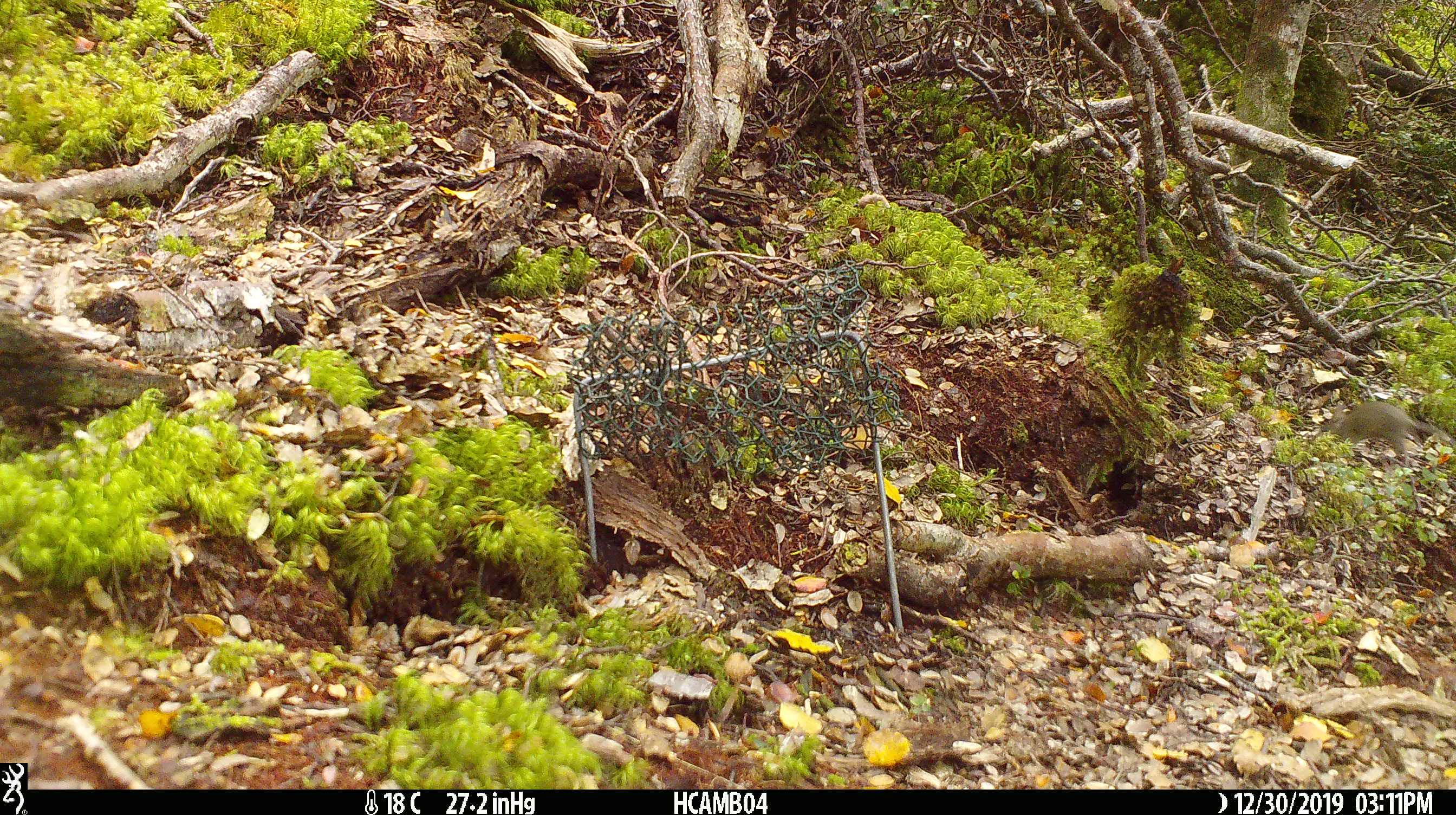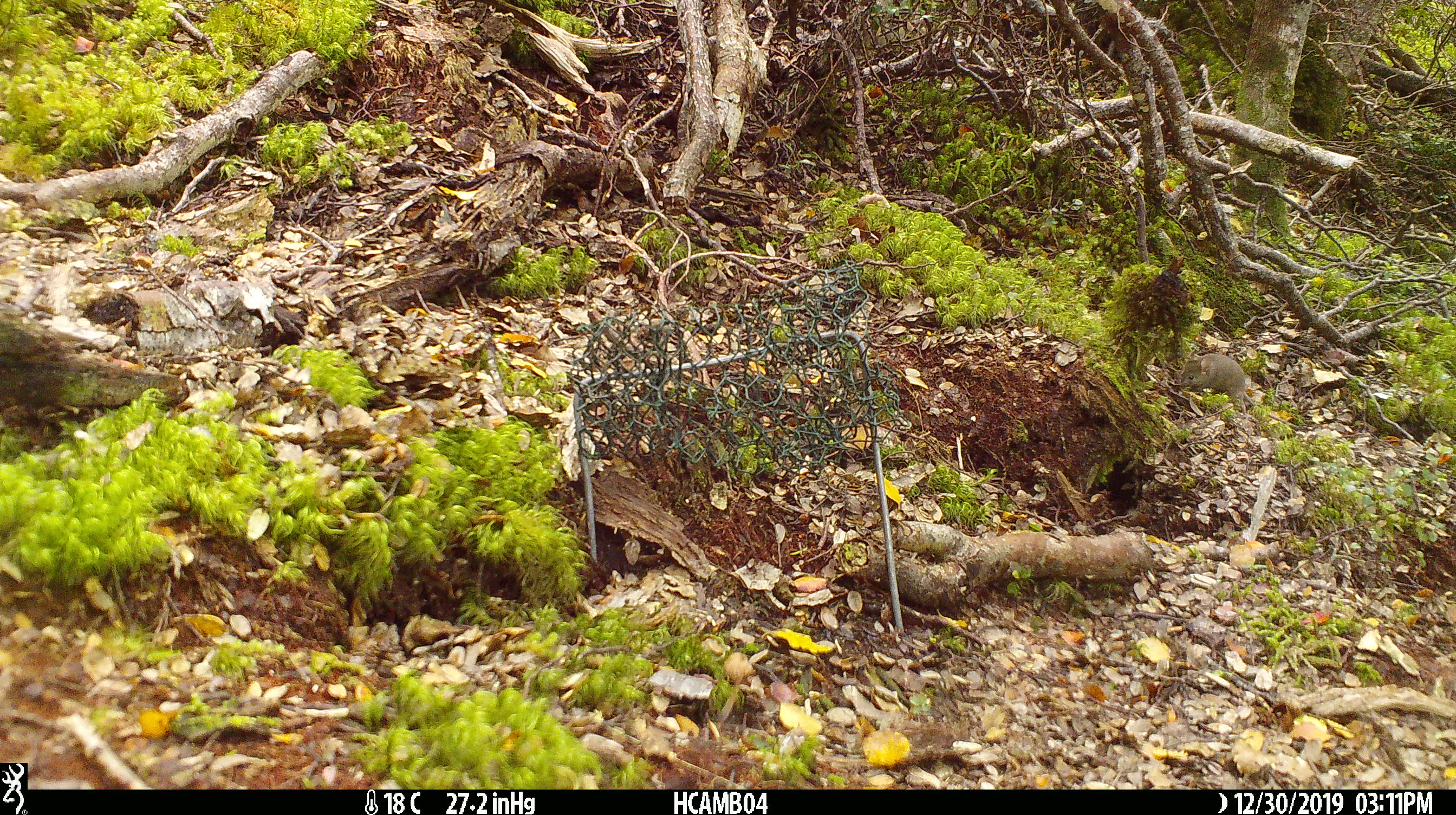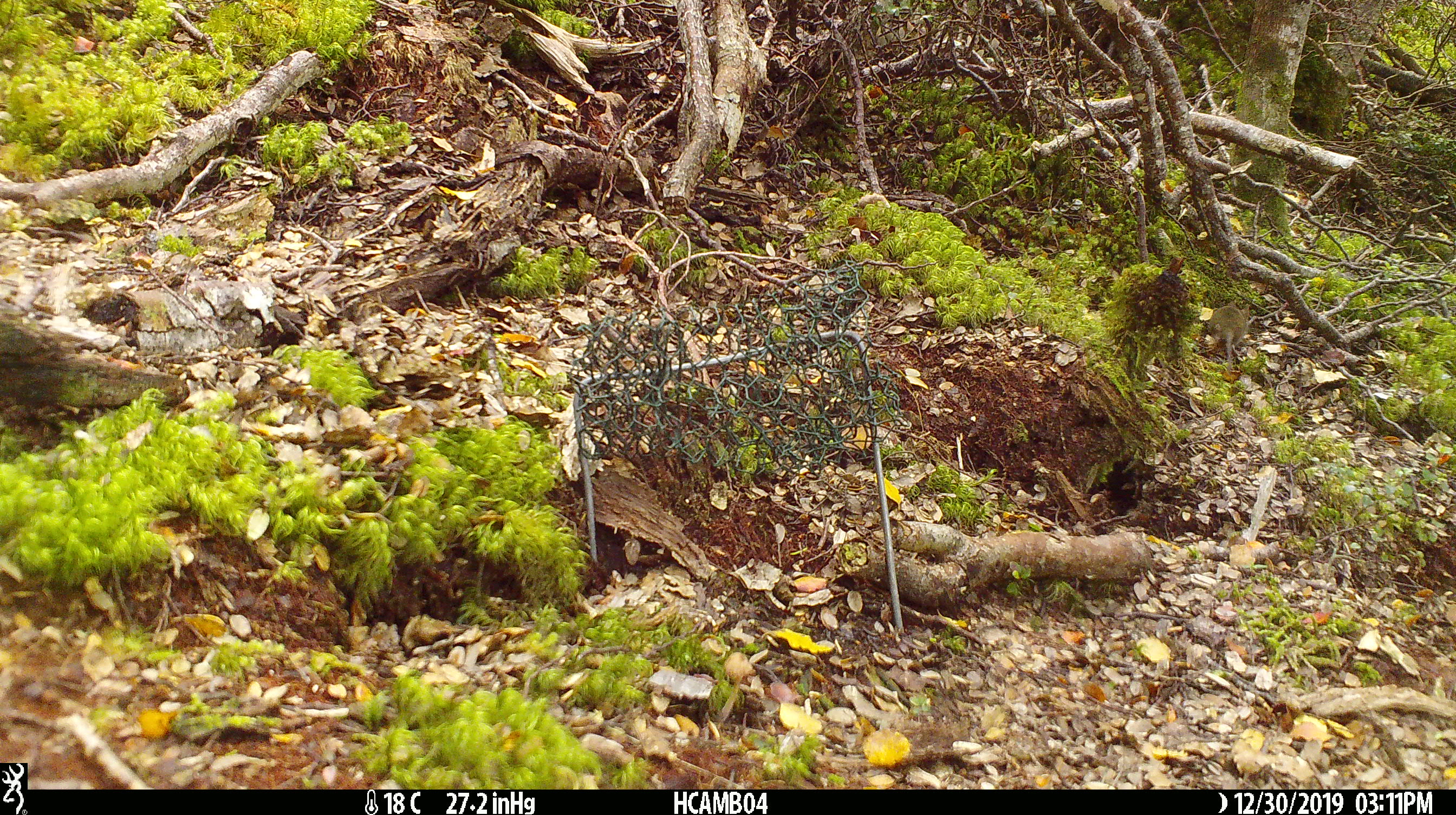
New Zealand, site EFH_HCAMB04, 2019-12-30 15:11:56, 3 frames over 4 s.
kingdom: Animalia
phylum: Chordata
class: Mammalia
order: Rodentia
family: Muridae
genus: Mus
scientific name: Mus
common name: mouse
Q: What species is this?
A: Mouse (Mus).